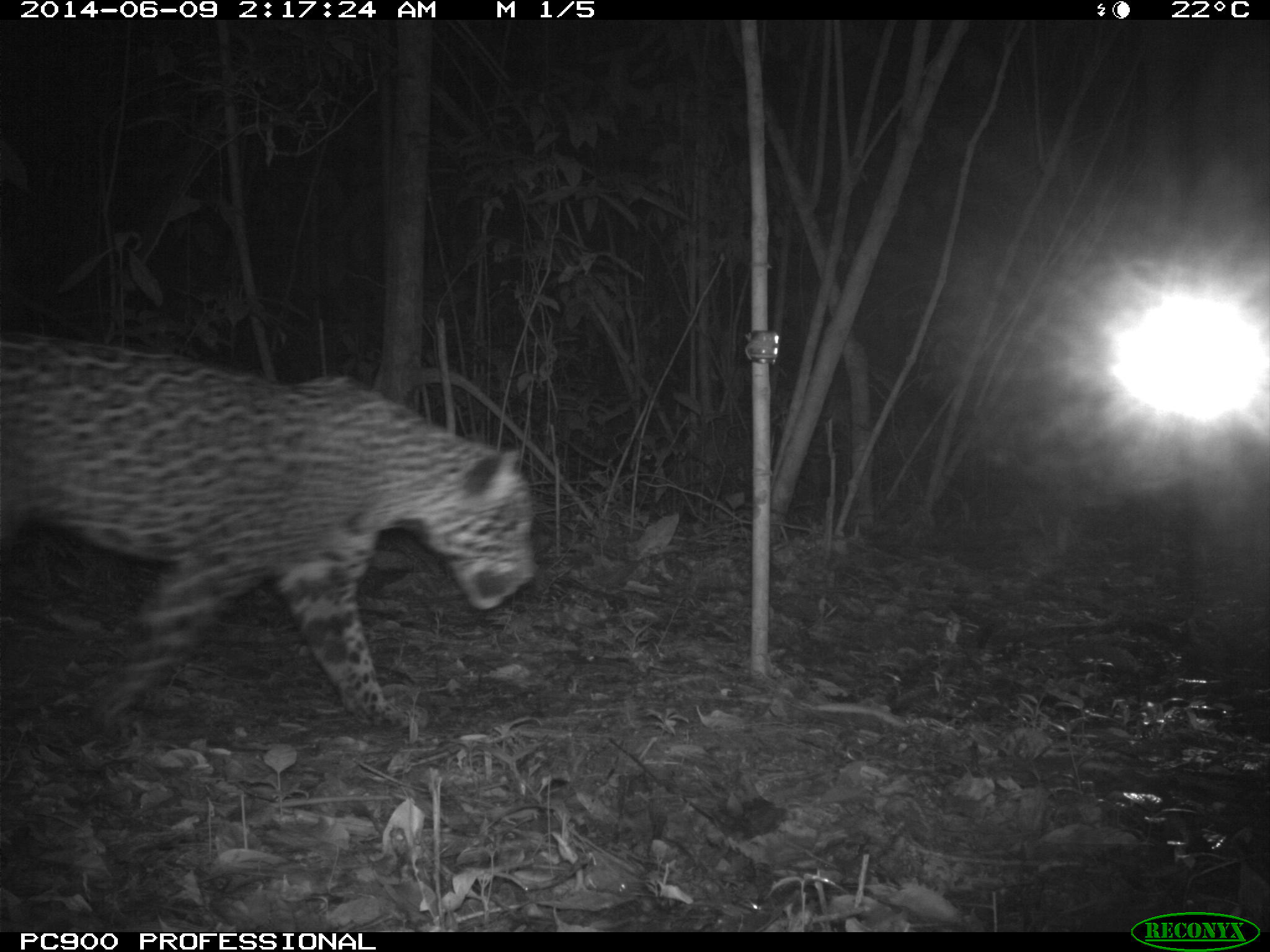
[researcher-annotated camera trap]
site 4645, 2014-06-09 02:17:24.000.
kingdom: Animalia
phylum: Chordata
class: Mammalia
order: Carnivora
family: Felidae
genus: Panthera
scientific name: Panthera onca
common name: jaguar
Panthera onca (jaguar), count 1, age adult.